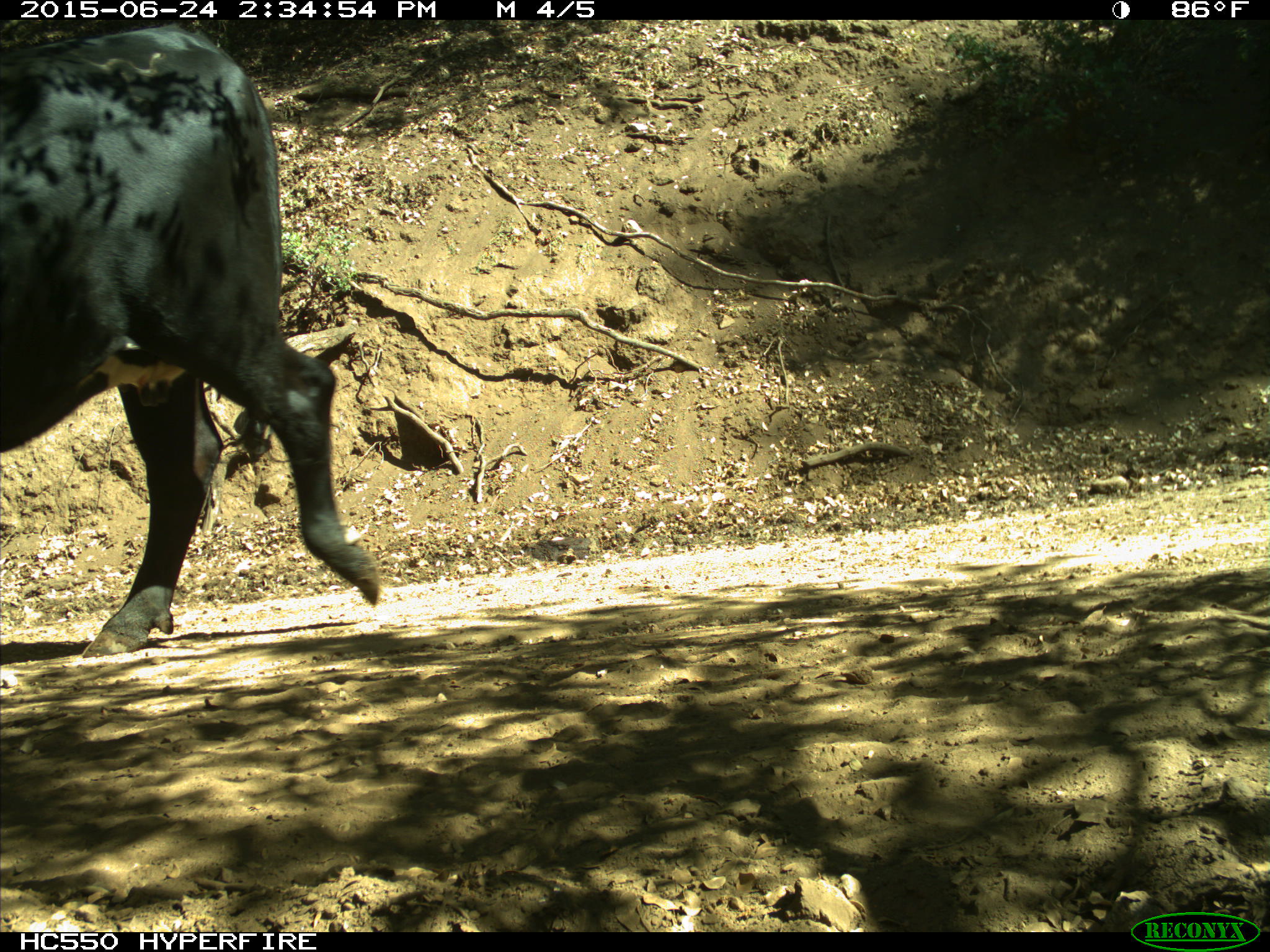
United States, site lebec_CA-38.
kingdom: Animalia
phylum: Chordata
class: Mammalia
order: Artiodactyla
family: Bovidae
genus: Bos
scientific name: Bos taurus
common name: domestic cow